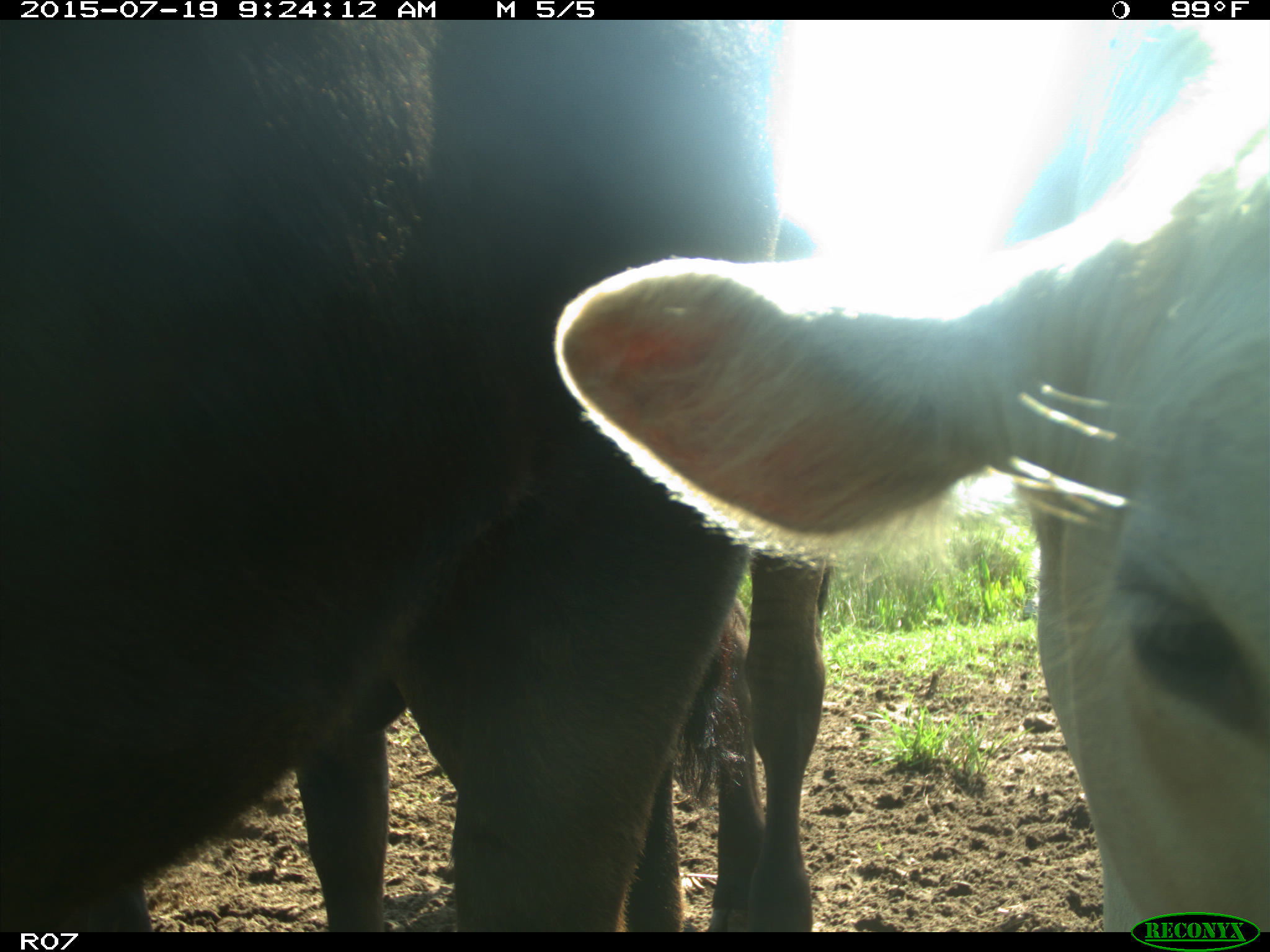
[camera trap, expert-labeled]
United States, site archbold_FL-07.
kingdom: Animalia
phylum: Chordata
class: Mammalia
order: Artiodactyla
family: Bovidae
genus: Bos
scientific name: Bos taurus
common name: domestic cow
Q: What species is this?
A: Bos taurus (domestic cow).